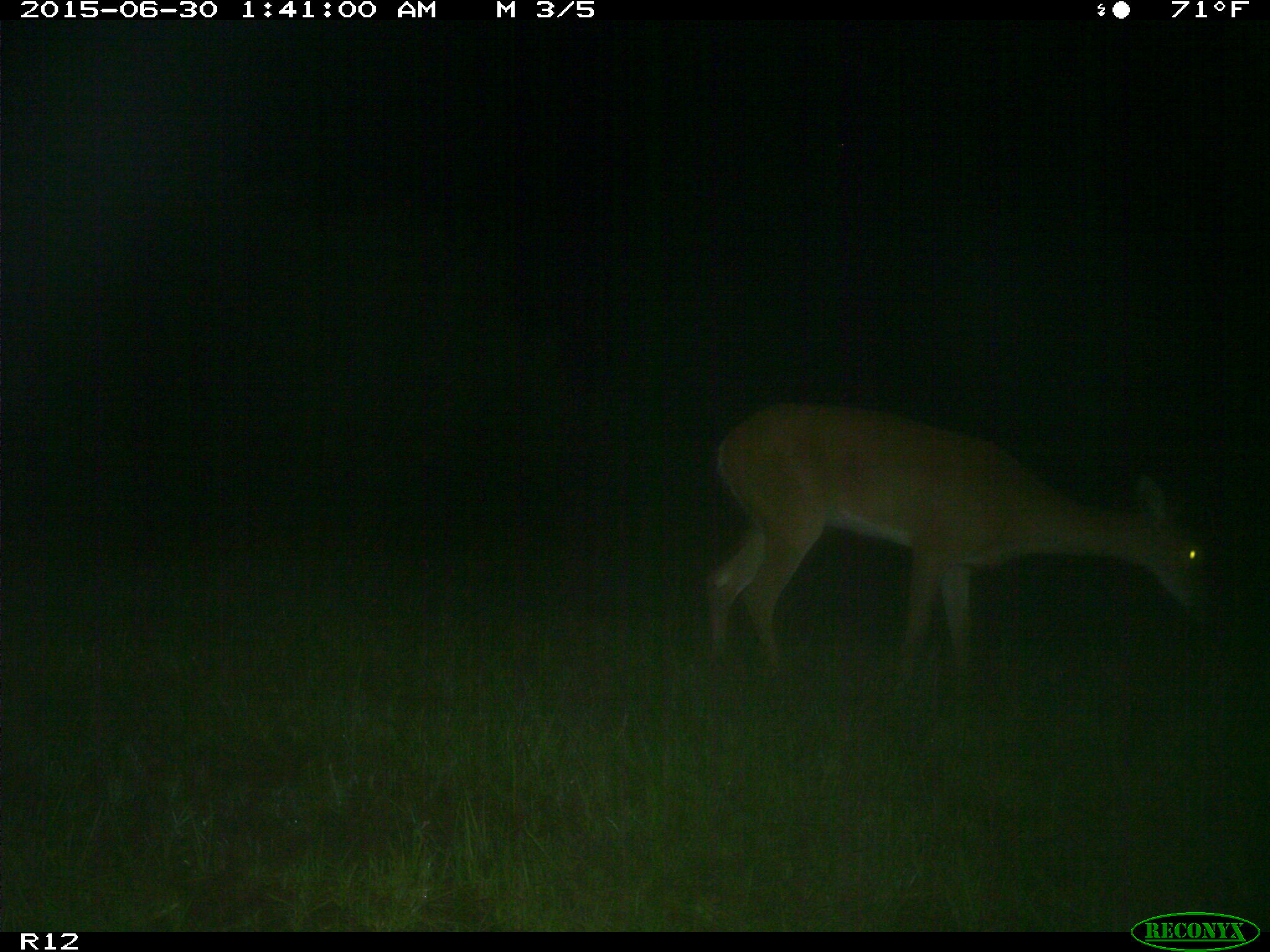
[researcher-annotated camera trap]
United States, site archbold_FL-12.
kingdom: Animalia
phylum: Chordata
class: Mammalia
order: Artiodactyla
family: Cervidae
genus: Odocoileus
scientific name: Odocoileus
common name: deer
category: unidentified deer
Unidentified deer (deer) (Odocoileus).